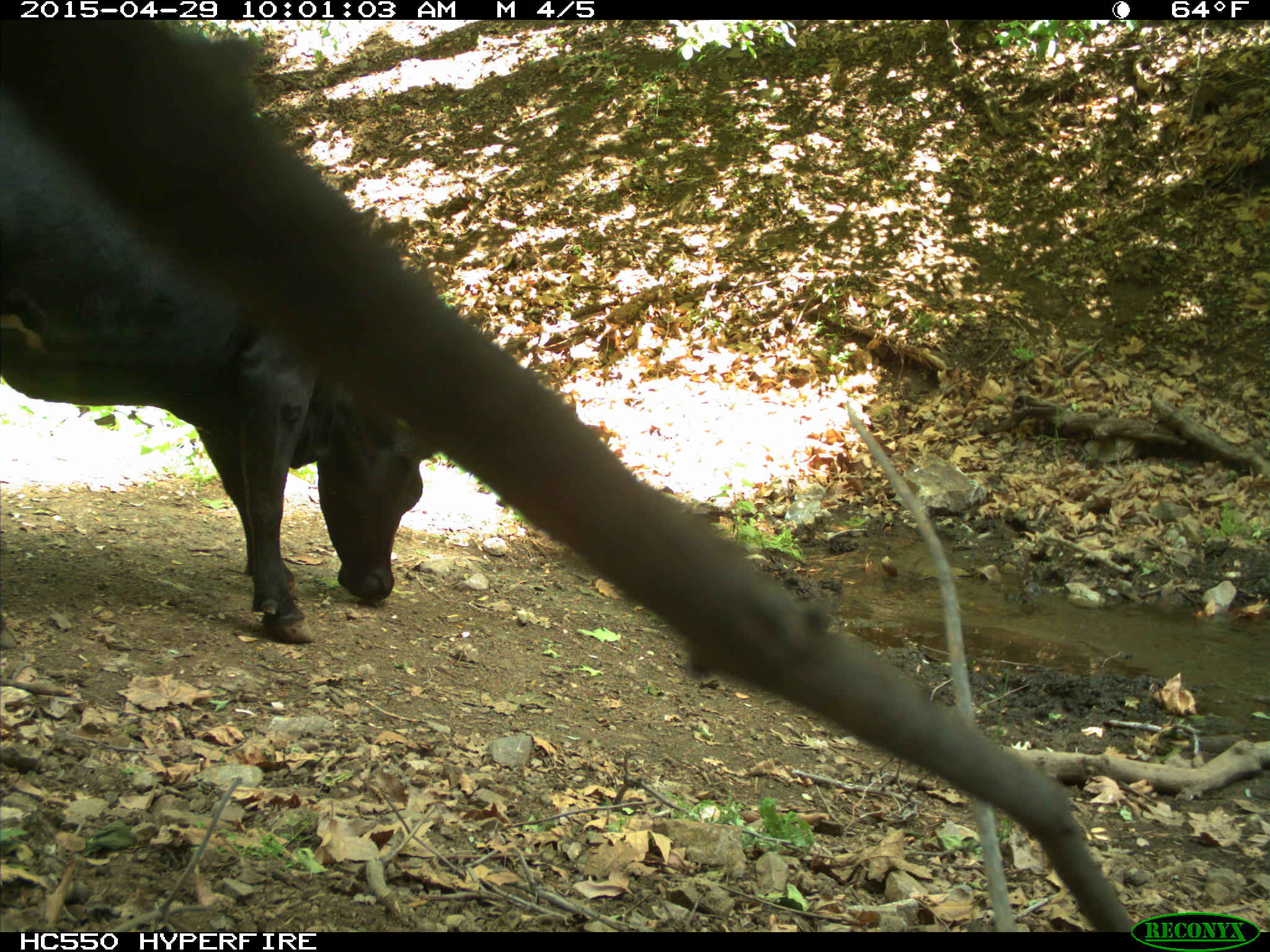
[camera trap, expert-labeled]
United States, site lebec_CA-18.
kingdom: Animalia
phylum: Chordata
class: Mammalia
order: Artiodactyla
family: Bovidae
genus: Bos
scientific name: Bos taurus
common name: domestic cow